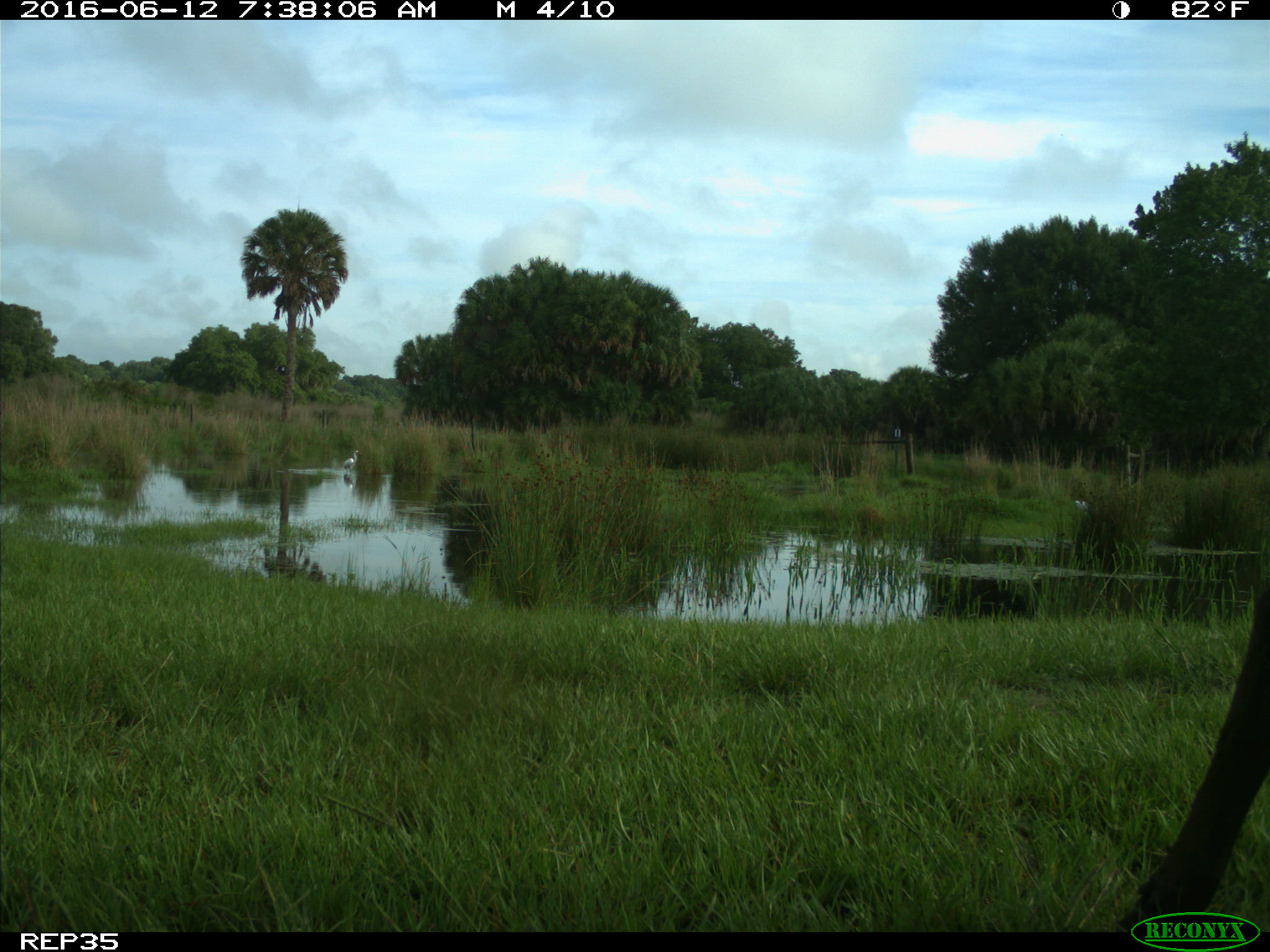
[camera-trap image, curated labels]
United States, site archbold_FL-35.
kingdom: Animalia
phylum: Chordata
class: Mammalia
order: Artiodactyla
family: Bovidae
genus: Bos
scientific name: Bos taurus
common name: domestic cow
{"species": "Bos taurus (domestic cow)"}